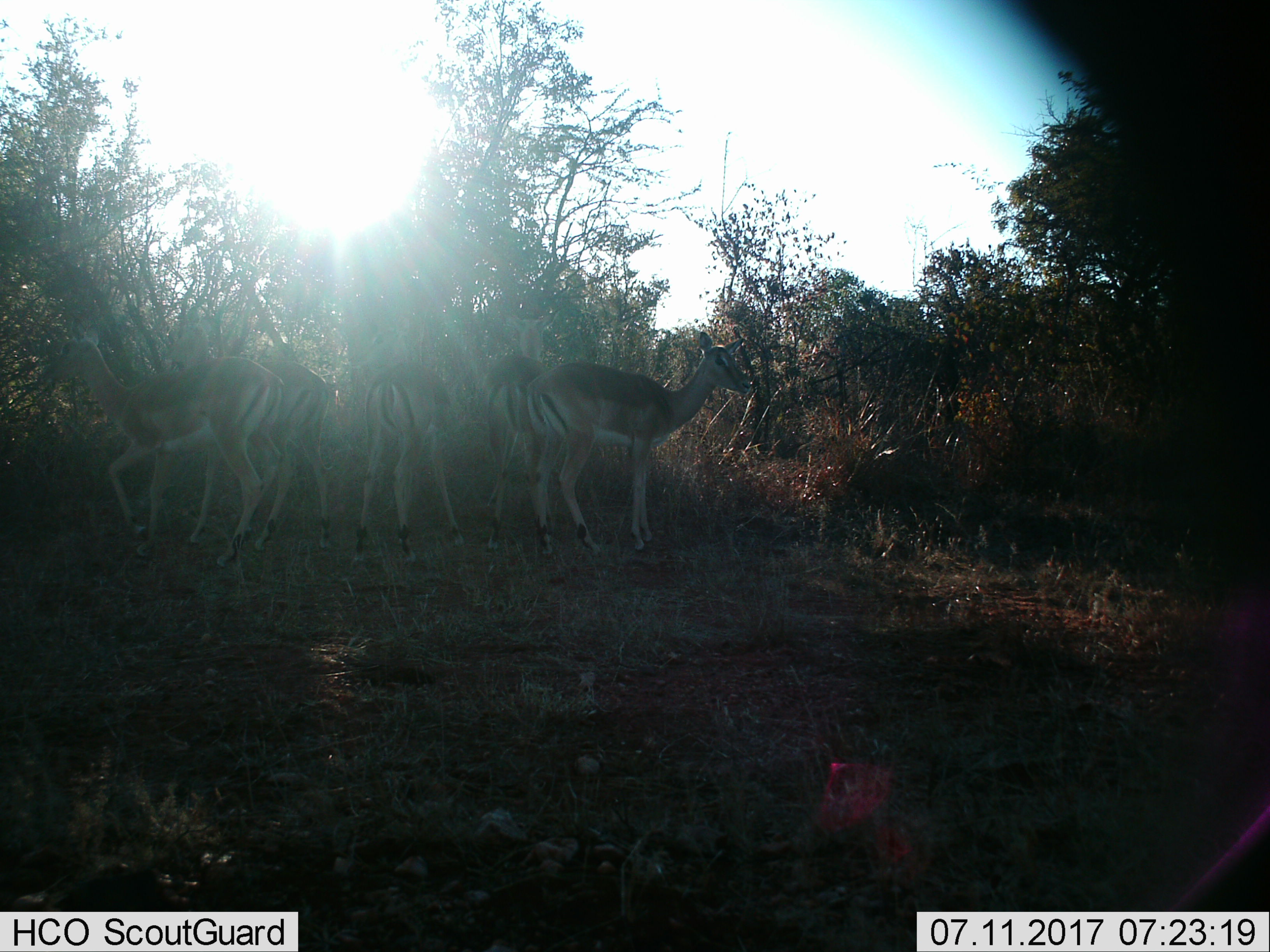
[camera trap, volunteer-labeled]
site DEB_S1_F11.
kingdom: Animalia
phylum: Chordata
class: Mammalia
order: Artiodactyla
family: Bovidae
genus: Aepyceros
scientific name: Aepyceros melampus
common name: impala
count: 5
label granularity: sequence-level